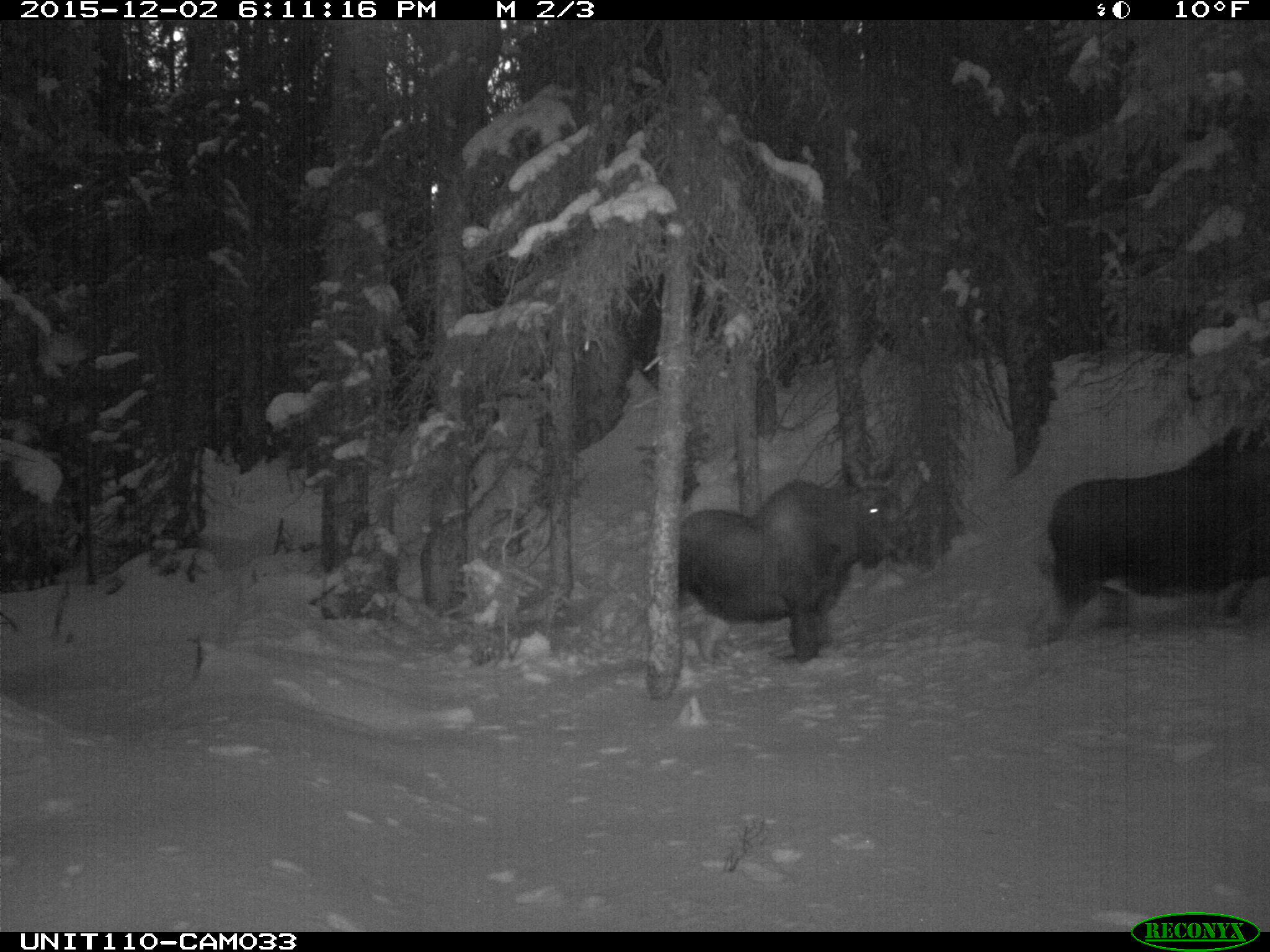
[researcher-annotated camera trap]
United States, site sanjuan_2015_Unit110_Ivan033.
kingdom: Animalia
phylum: Chordata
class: Mammalia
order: Artiodactyla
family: Cervidae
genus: Alces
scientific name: Alces alces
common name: moose